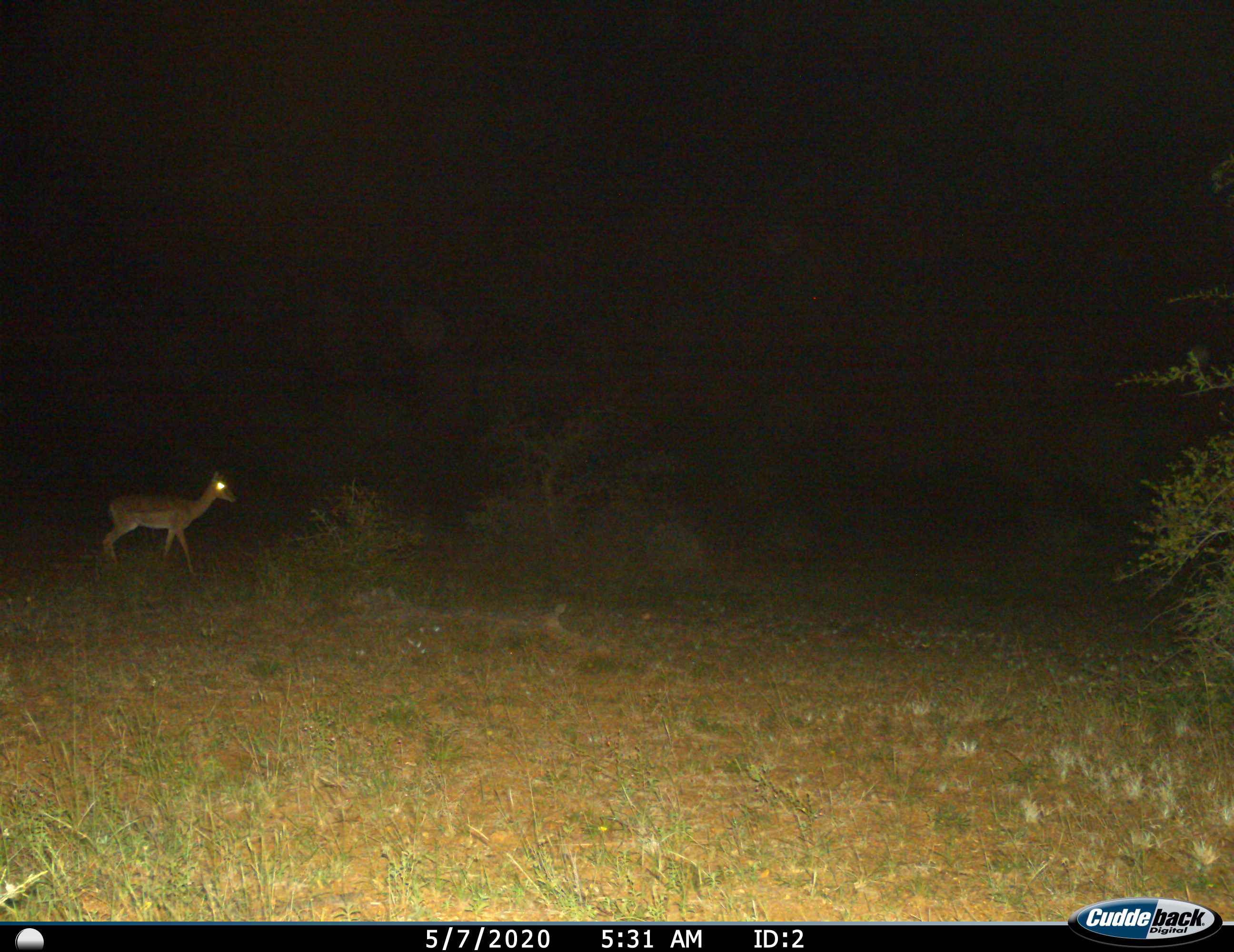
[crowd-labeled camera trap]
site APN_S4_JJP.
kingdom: Animalia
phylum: Chordata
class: Mammalia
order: Artiodactyla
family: Bovidae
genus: Aepyceros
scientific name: Aepyceros melampus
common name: impala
Impala (Aepyceros melampus), count 1. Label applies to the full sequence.